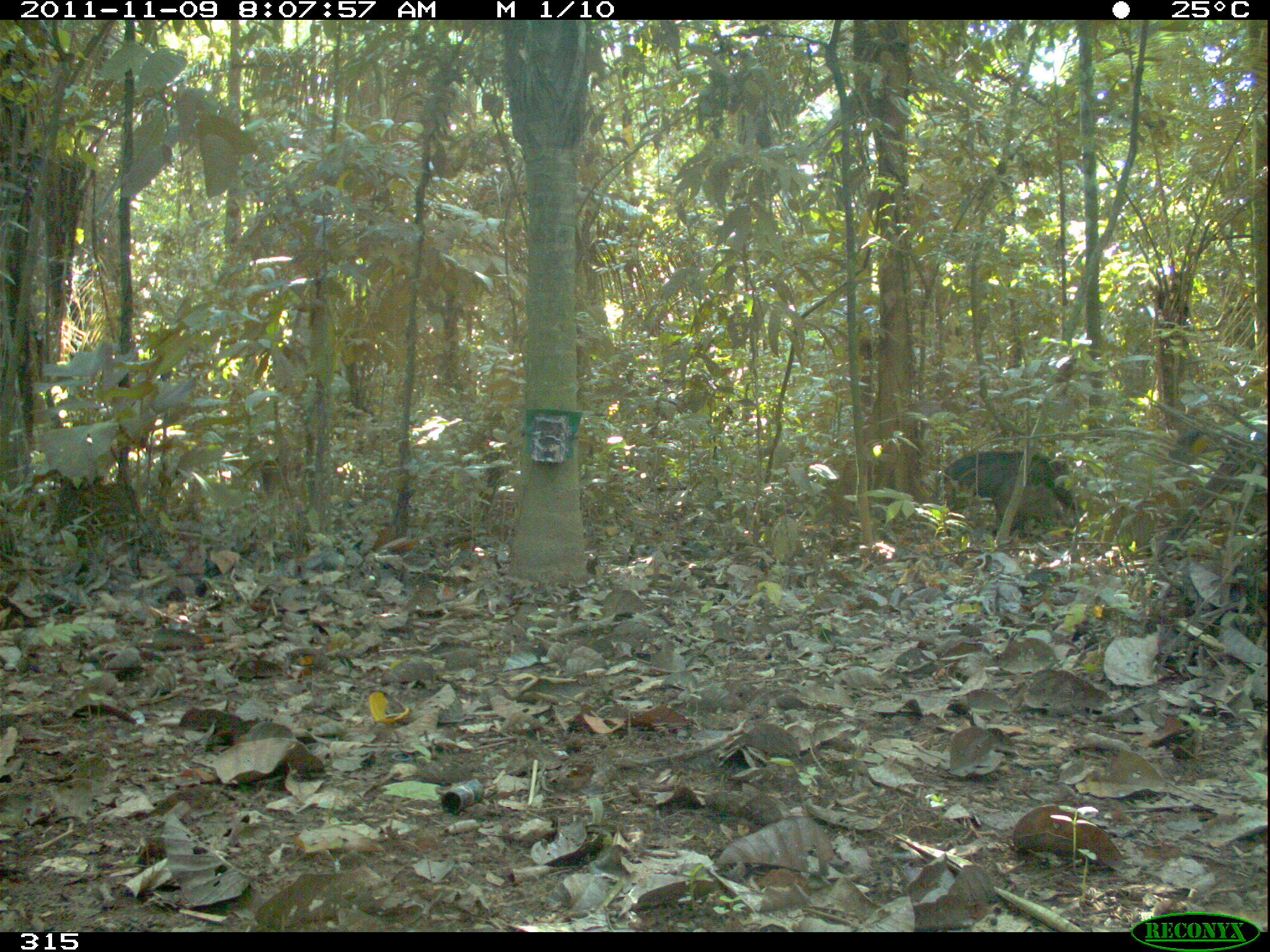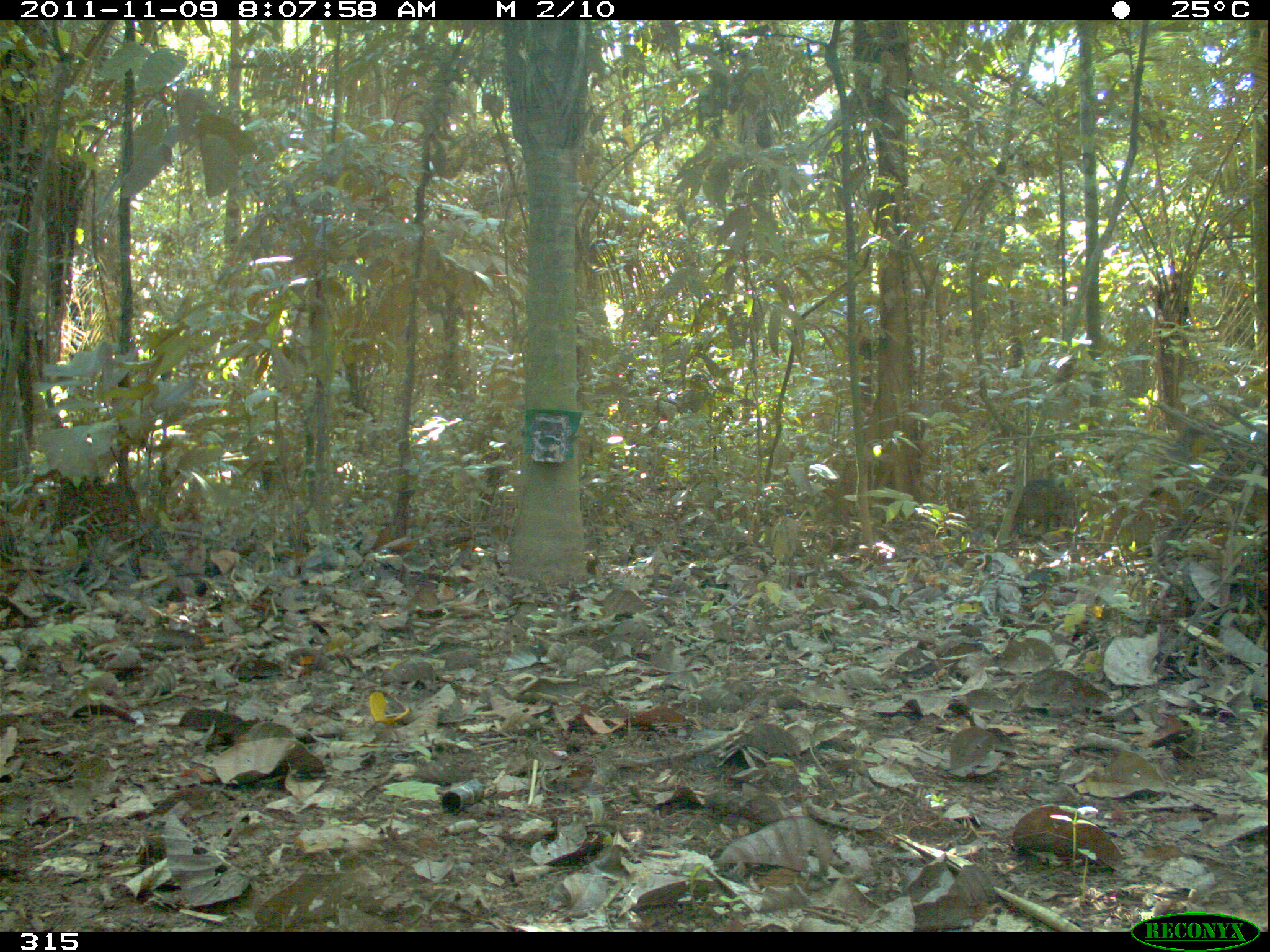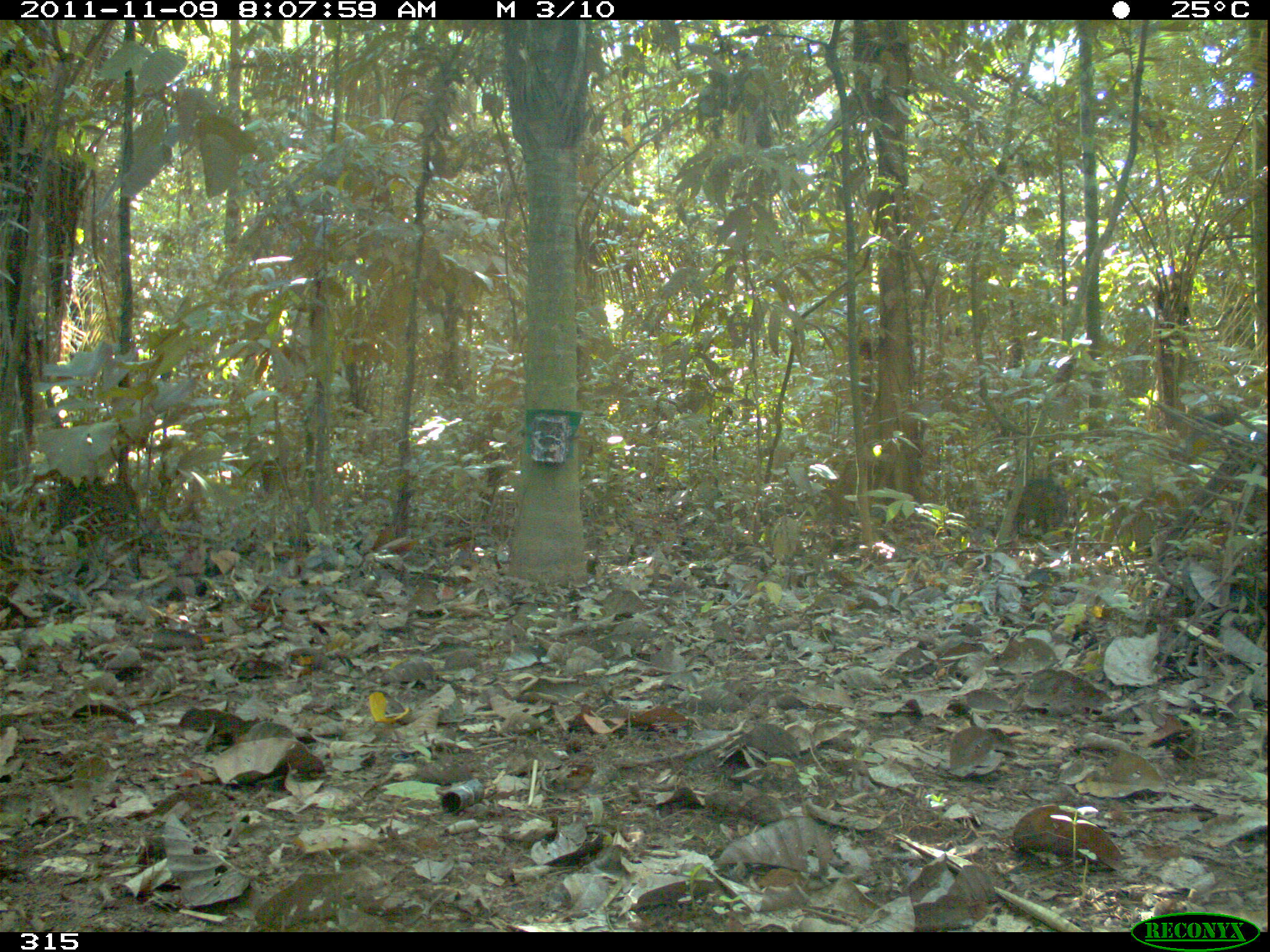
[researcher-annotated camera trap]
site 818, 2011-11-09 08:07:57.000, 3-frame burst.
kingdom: Animalia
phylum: Chordata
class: Mammalia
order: Artiodactyla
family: Tayassuidae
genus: Tayassu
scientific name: Tayassu pecari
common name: white-lipped peccary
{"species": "Tayassu pecari (white-lipped peccary)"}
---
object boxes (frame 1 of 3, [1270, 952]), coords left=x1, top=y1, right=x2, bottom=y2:
tayassu pecari: left=937, top=449, right=1075, bottom=521; left=994, top=476, right=1073, bottom=539